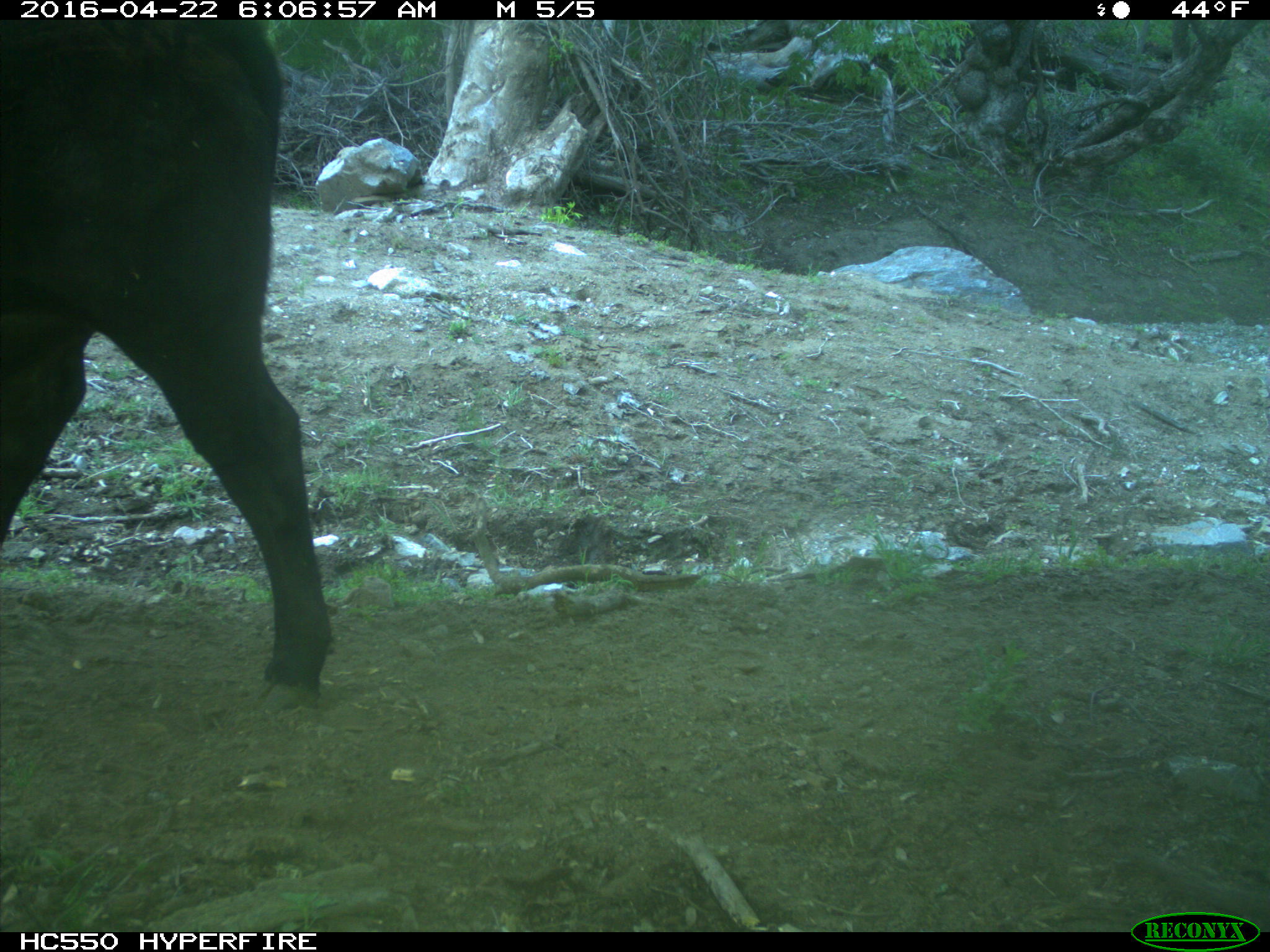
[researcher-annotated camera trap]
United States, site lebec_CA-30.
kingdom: Animalia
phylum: Chordata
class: Mammalia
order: Artiodactyla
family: Bovidae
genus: Bos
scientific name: Bos taurus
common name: domestic cow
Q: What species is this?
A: Bos taurus (domestic cow).